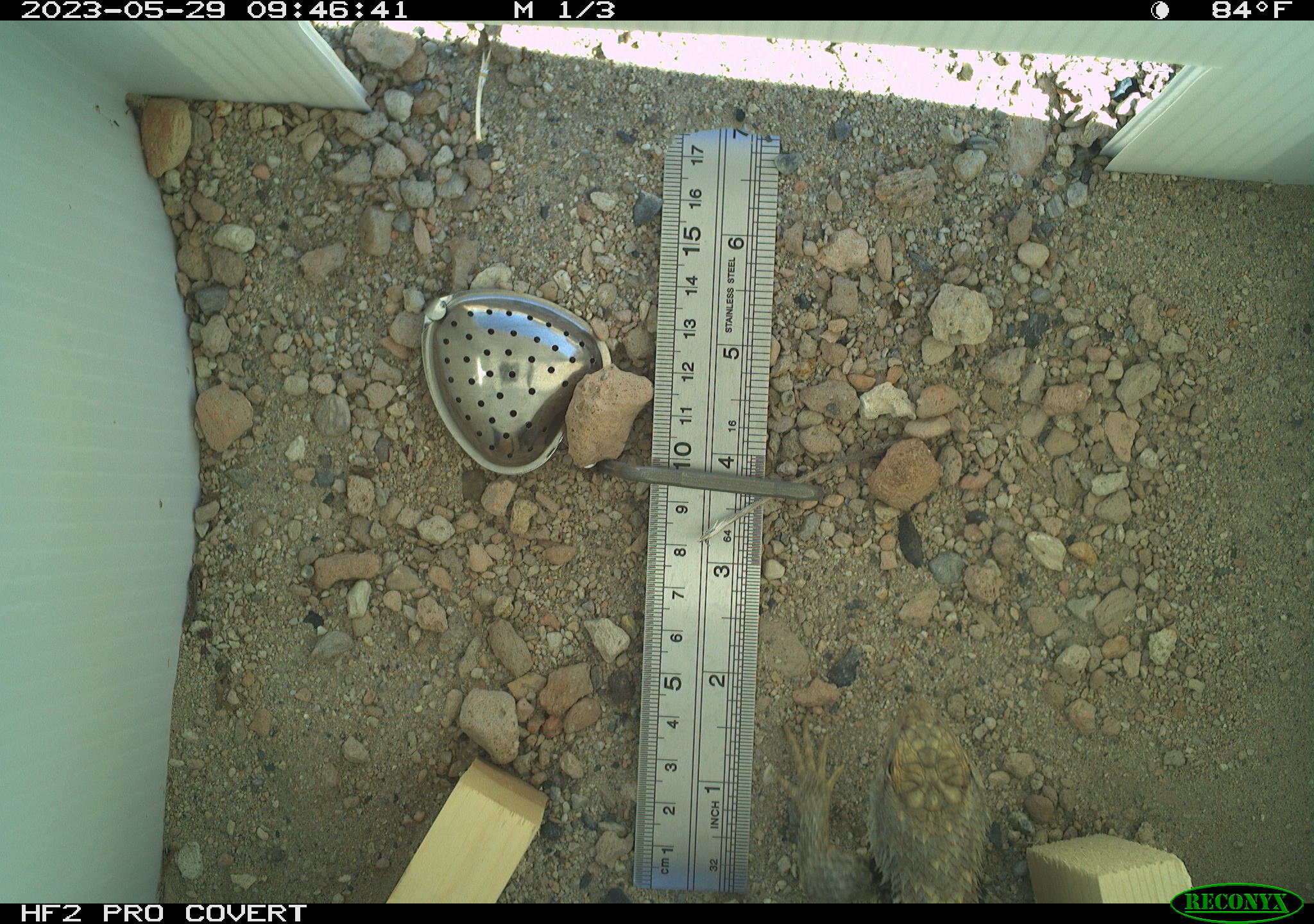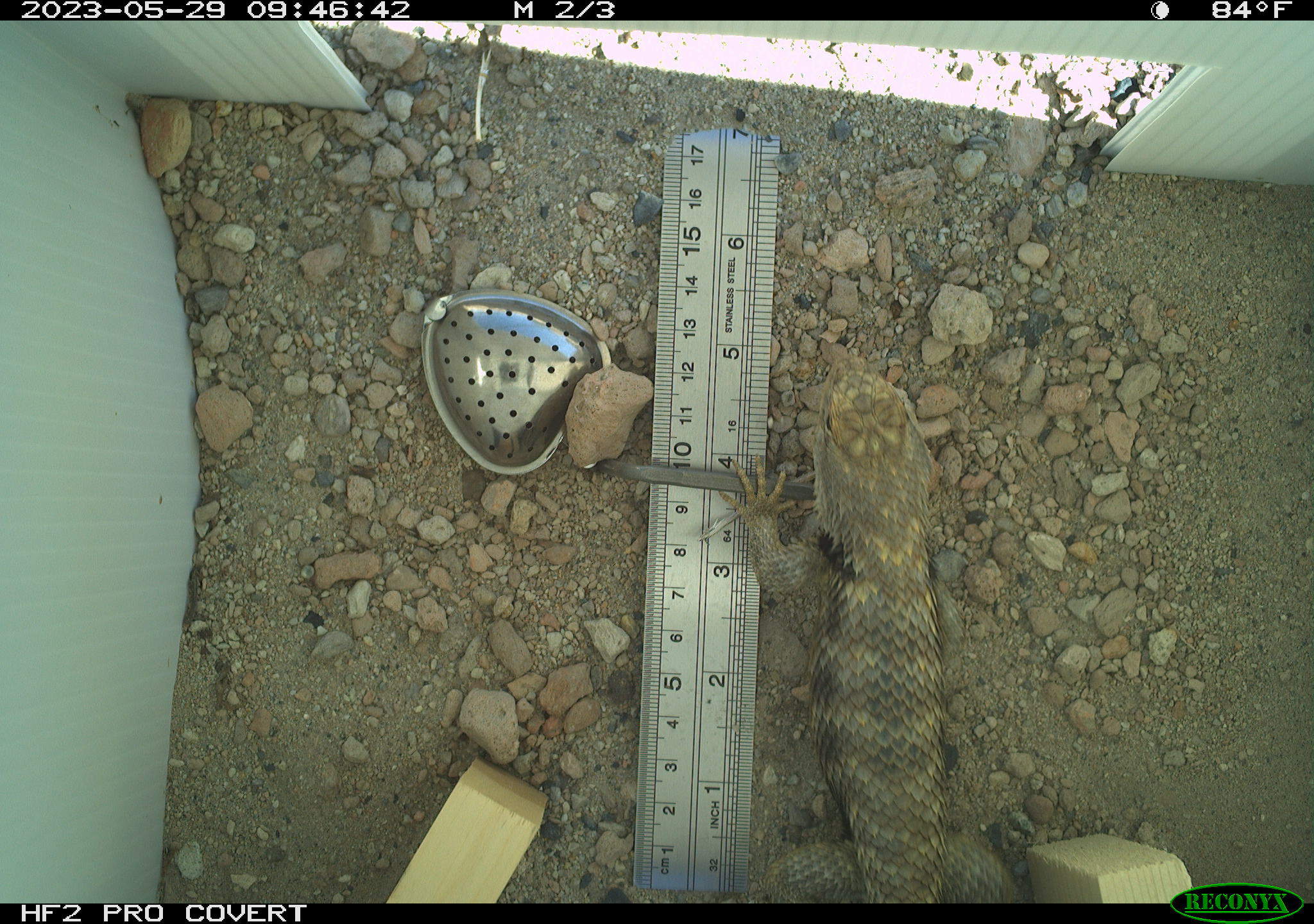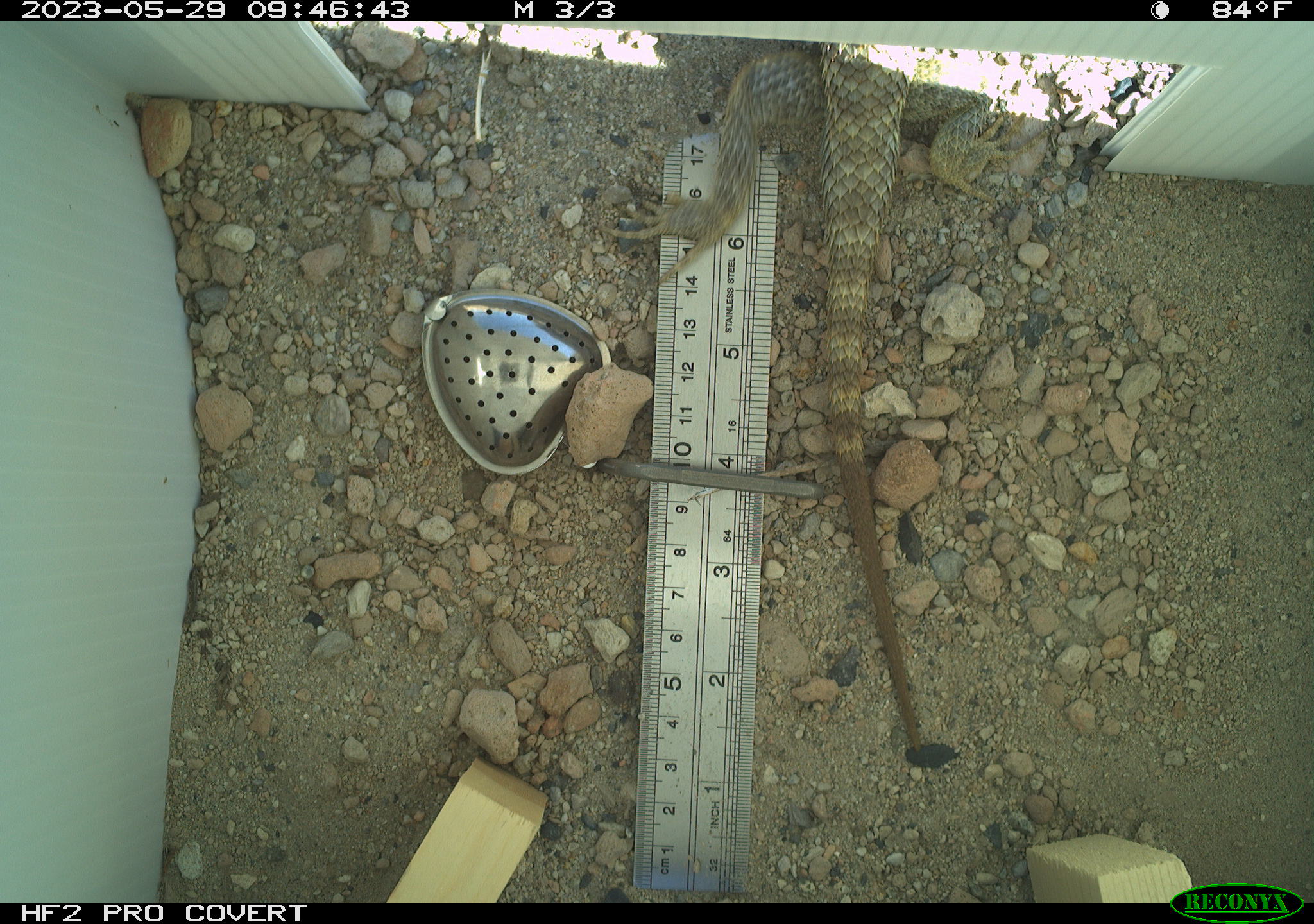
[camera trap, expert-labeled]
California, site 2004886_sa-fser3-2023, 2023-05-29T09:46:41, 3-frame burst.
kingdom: Animalia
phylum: Chordata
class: Reptilia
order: Squamata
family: Phrynosomatidae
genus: Sceloporus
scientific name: Sceloporus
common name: spiny lizards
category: sceloporus species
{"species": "sceloporus species (spiny lizards) (Sceloporus)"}